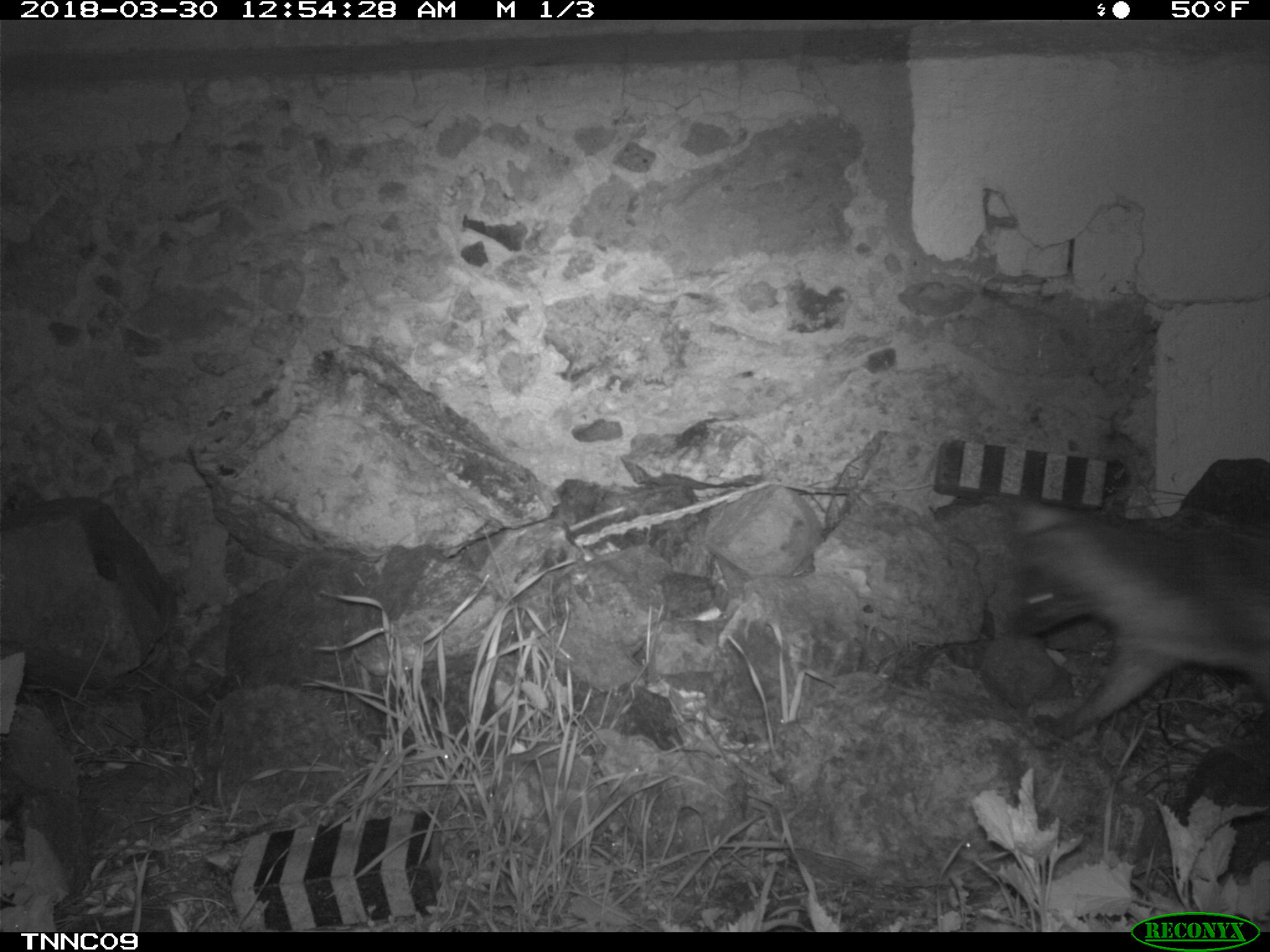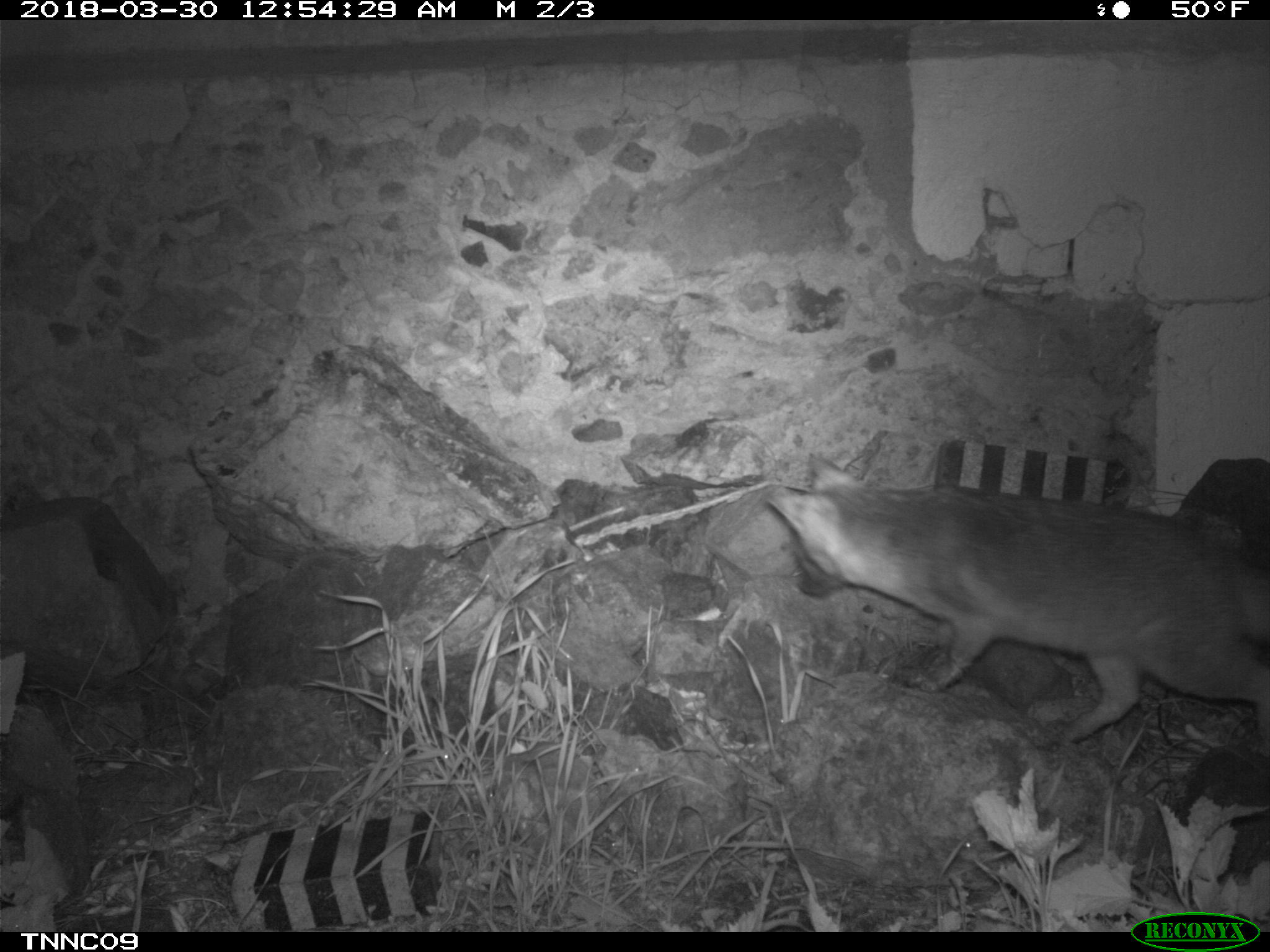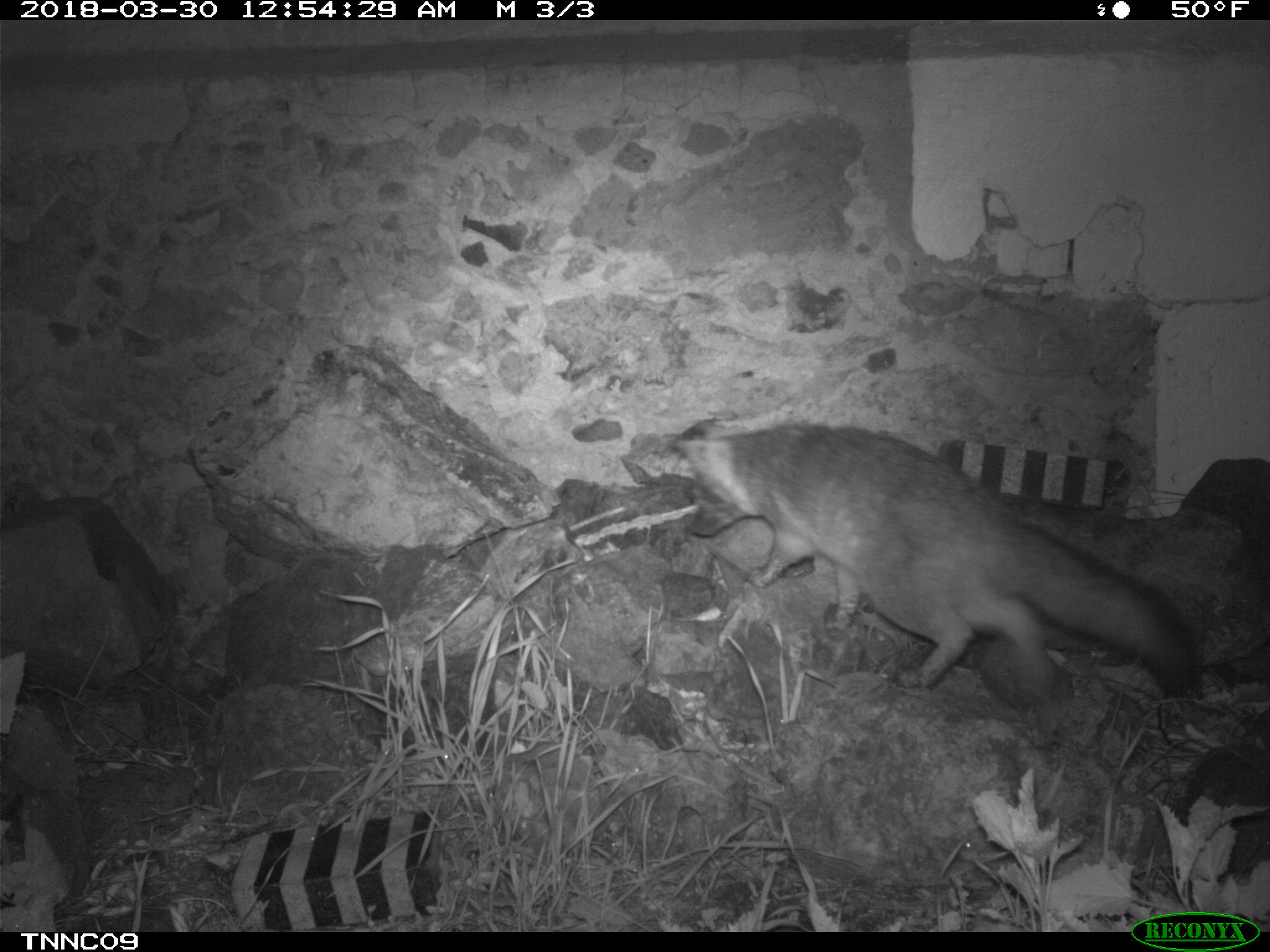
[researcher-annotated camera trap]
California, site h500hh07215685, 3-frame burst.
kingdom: Animalia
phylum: Chordata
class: Mammalia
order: Carnivora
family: Canidae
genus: Urocyon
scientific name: Urocyon littoralis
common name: island fox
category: fox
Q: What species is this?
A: Fox (island fox) (Urocyon littoralis).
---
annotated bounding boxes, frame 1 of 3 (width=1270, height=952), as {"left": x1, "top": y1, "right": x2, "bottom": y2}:
fox: {"left": 1003, "top": 500, "right": 1269, "bottom": 749}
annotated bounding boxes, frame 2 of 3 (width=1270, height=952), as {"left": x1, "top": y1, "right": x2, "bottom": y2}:
fox: {"left": 760, "top": 454, "right": 1269, "bottom": 757}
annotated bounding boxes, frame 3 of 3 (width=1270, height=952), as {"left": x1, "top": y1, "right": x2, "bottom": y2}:
fox: {"left": 675, "top": 418, "right": 1197, "bottom": 699}